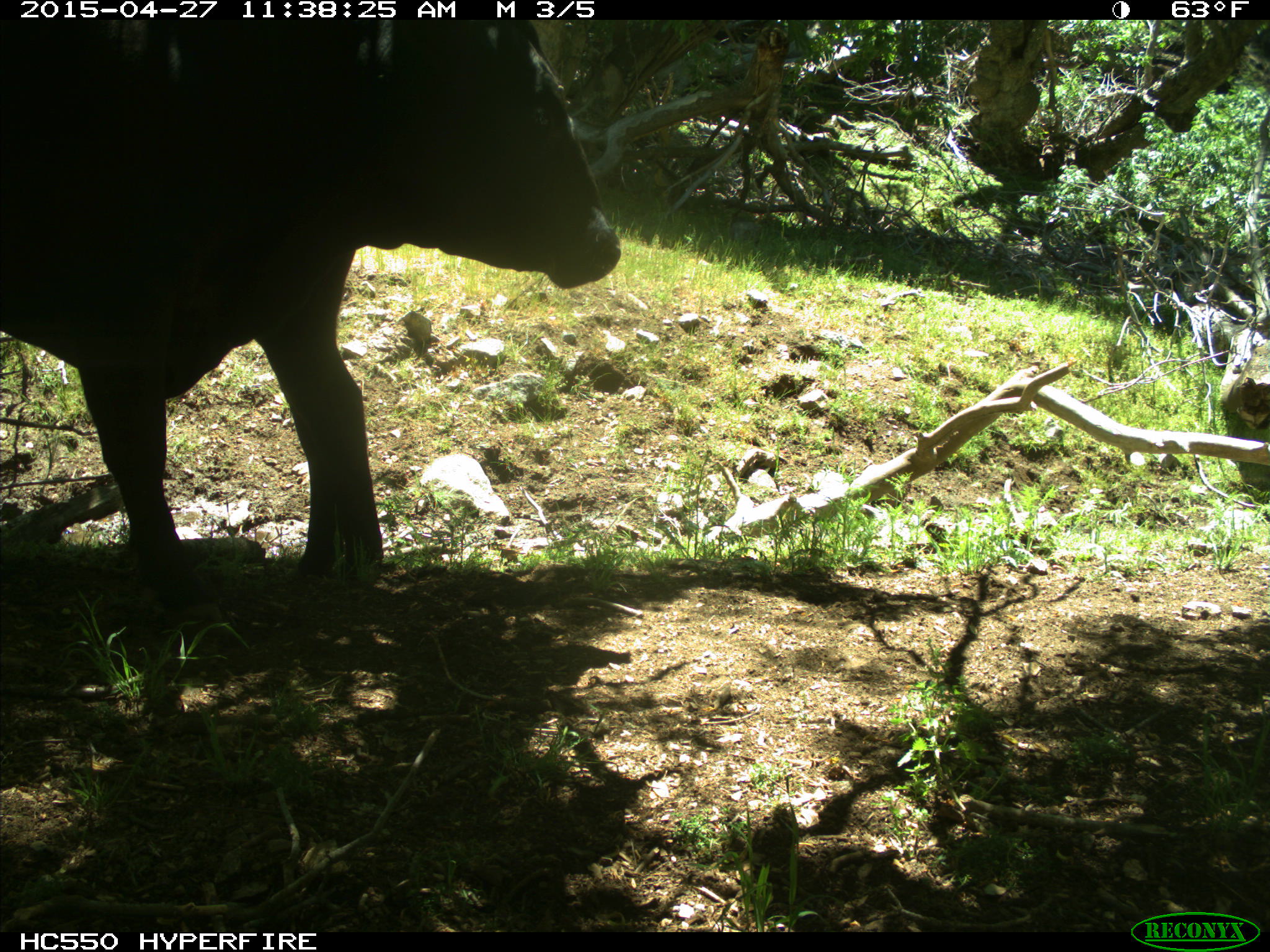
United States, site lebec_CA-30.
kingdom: Animalia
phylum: Chordata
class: Mammalia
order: Artiodactyla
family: Bovidae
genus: Bos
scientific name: Bos taurus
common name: domestic cow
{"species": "Bos taurus (domestic cow)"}